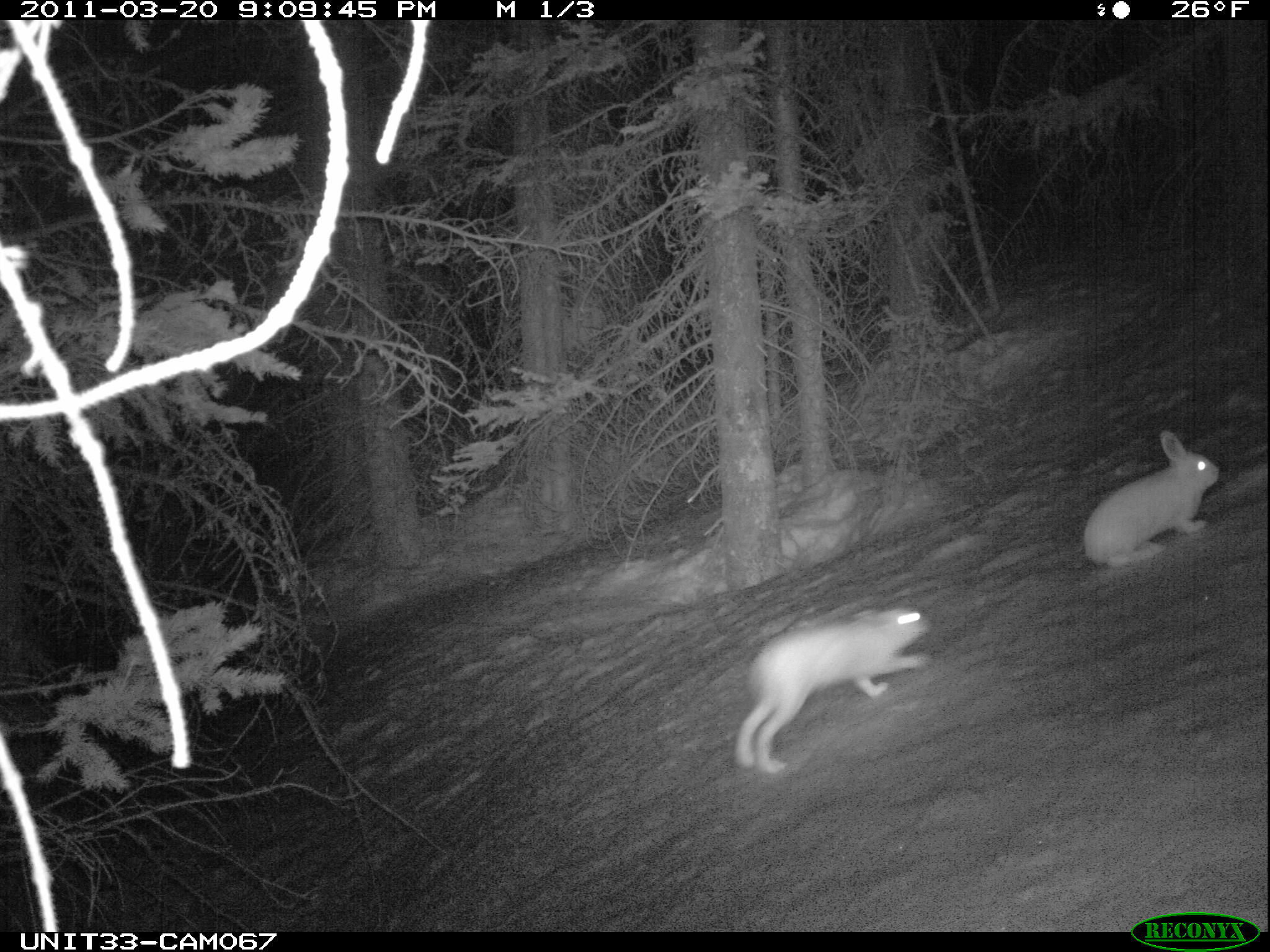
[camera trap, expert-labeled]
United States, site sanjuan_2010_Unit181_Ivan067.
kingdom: Animalia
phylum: Chordata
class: Mammalia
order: Lagomorpha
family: Leporidae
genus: Lepus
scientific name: Lepus americanus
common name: snowshoe hare